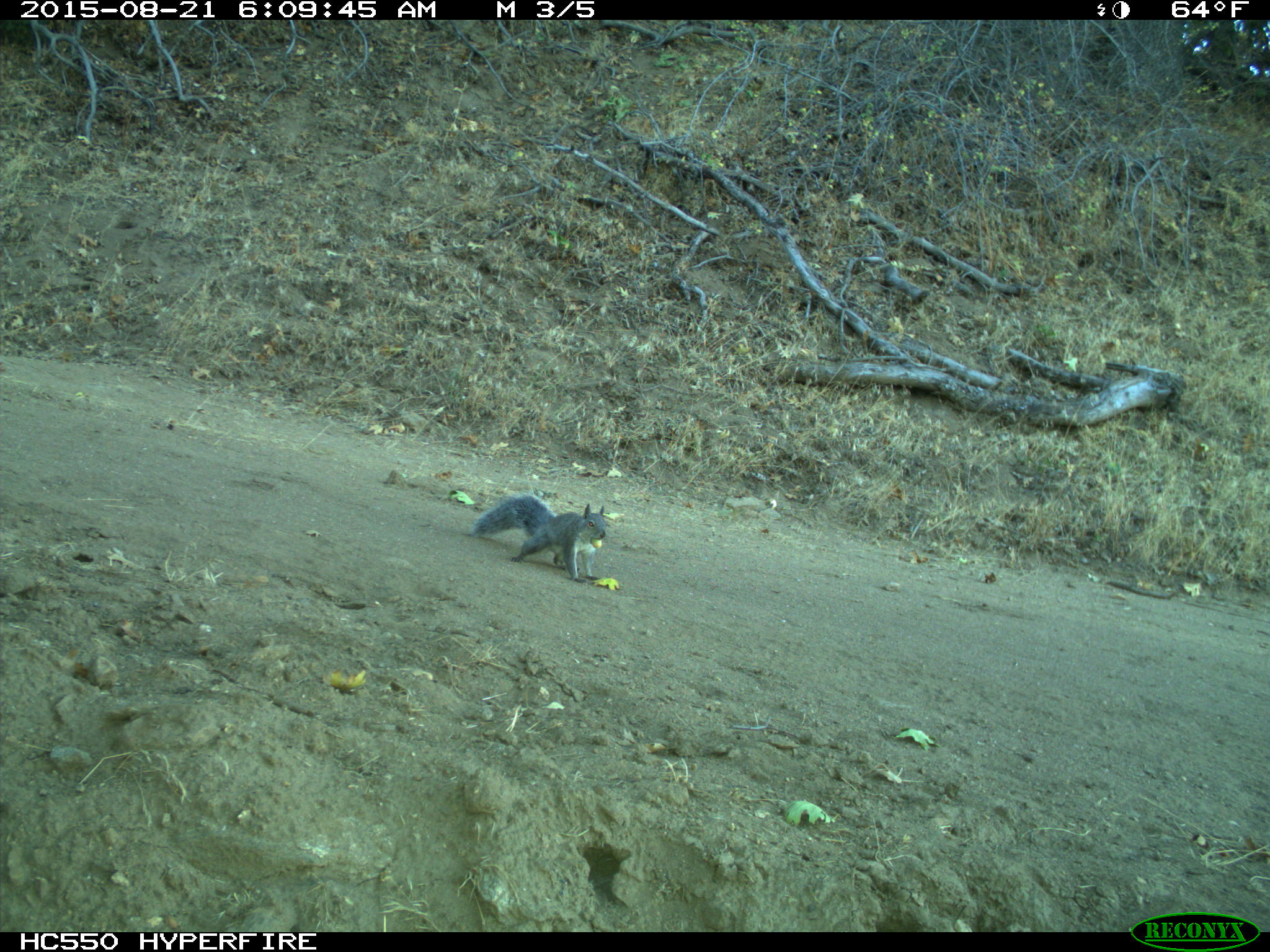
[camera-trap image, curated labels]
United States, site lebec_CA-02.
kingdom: Animalia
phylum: Chordata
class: Mammalia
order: Rodentia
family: Sciuridae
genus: Sciurus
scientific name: Sciurus carolinensis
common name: eastern gray squirrel